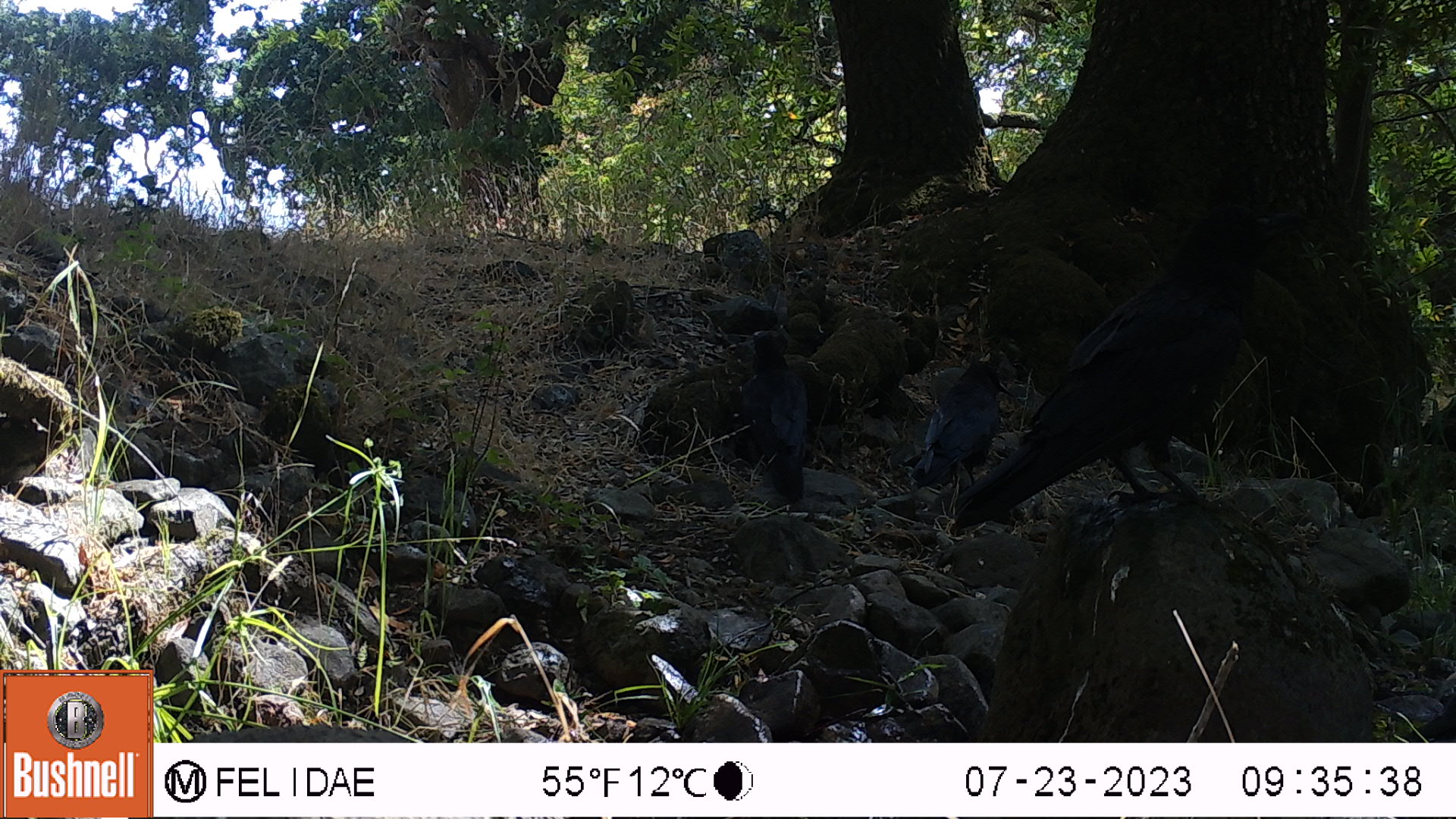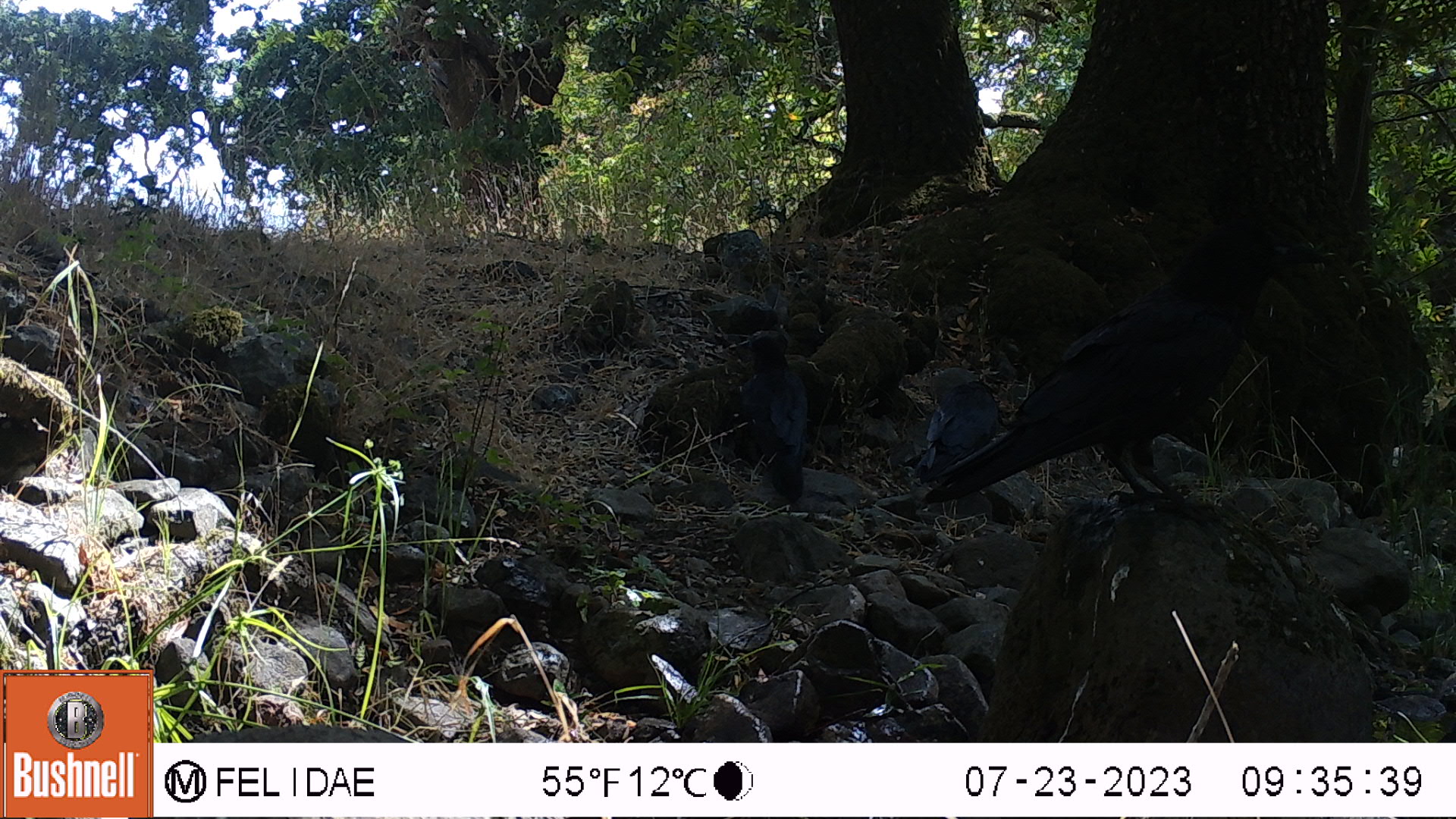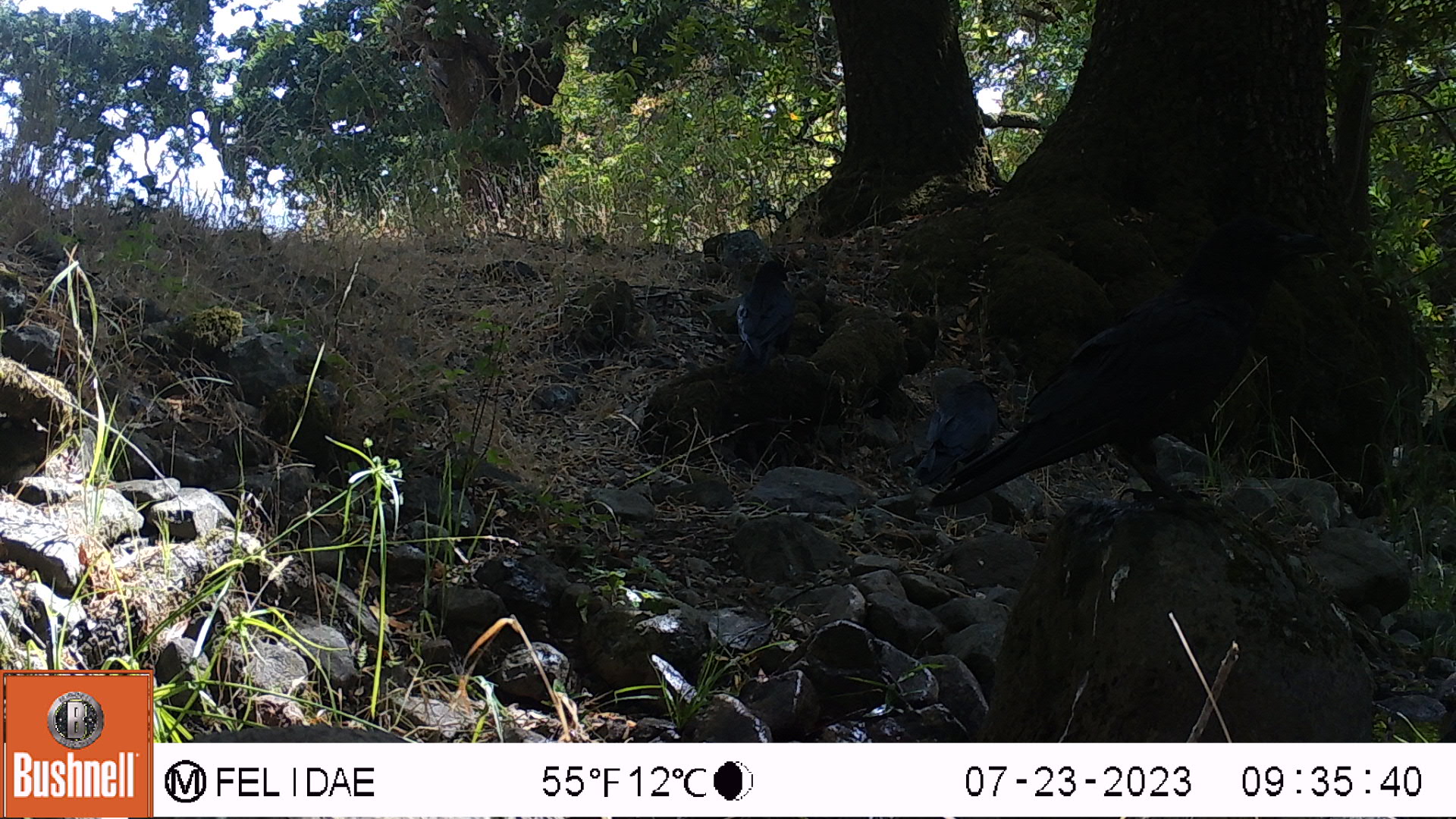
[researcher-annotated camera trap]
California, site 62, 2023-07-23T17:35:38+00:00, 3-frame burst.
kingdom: Animalia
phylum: Chordata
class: Aves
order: Passeriformes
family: Corvidae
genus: Corvus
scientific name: Corvus brachyrhynchos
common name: american crow